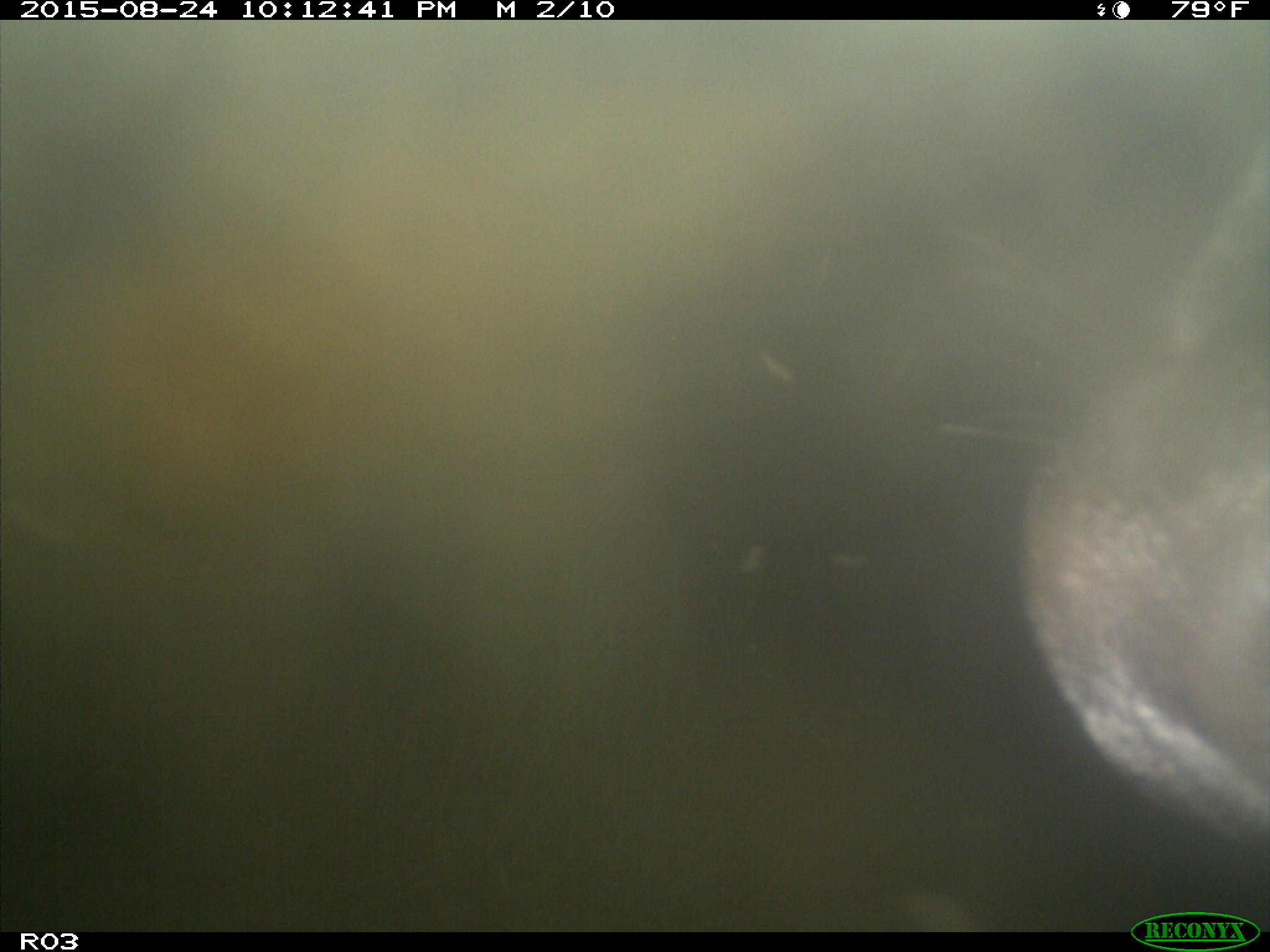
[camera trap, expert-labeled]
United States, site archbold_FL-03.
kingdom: Animalia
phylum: Chordata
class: Mammalia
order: Artiodactyla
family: Bovidae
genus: Bos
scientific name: Bos taurus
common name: domestic cow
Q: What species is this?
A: Bos taurus (domestic cow).